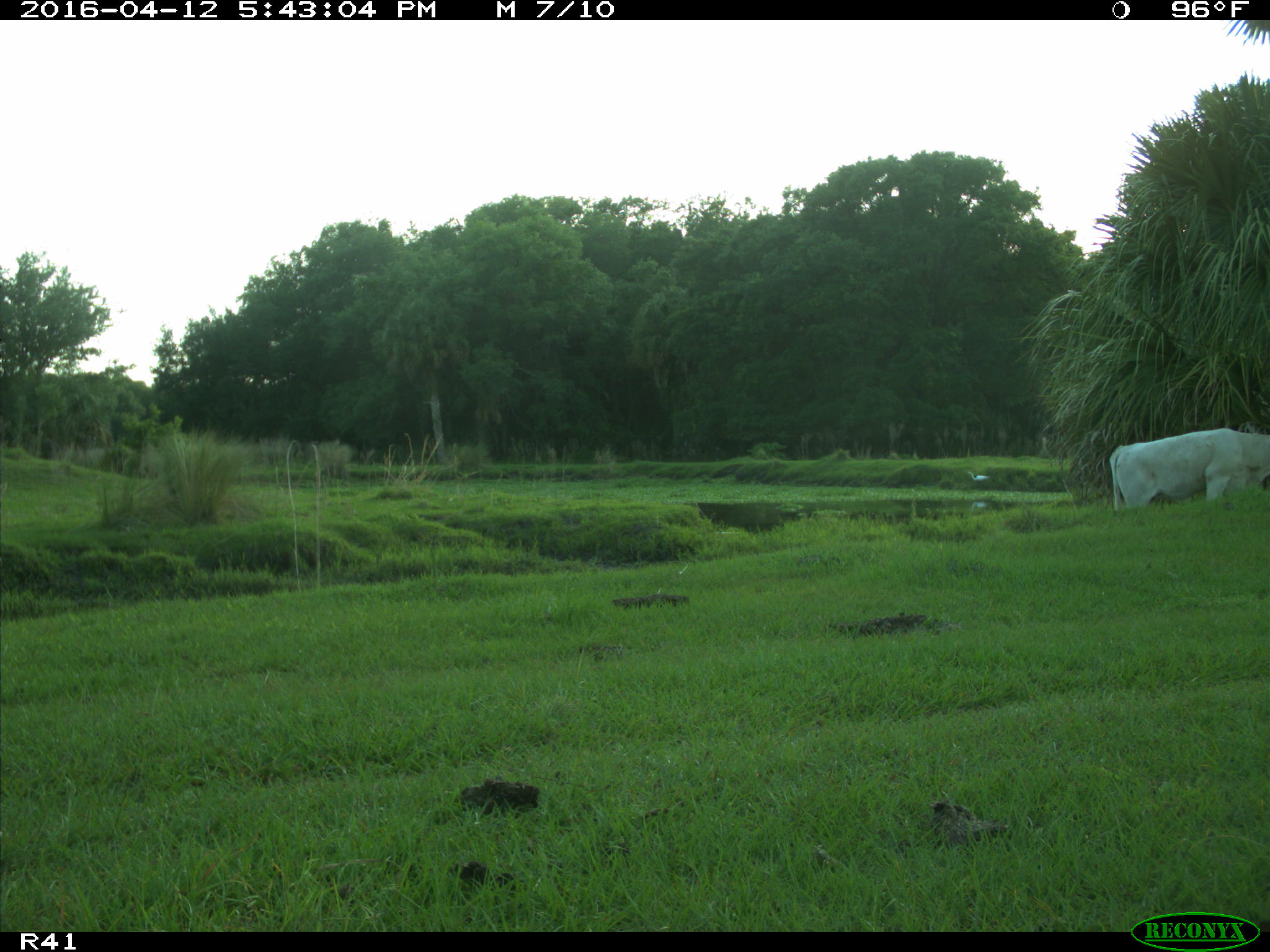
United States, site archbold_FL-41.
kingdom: Animalia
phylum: Chordata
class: Mammalia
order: Artiodactyla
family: Bovidae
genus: Bos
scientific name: Bos taurus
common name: domestic cow